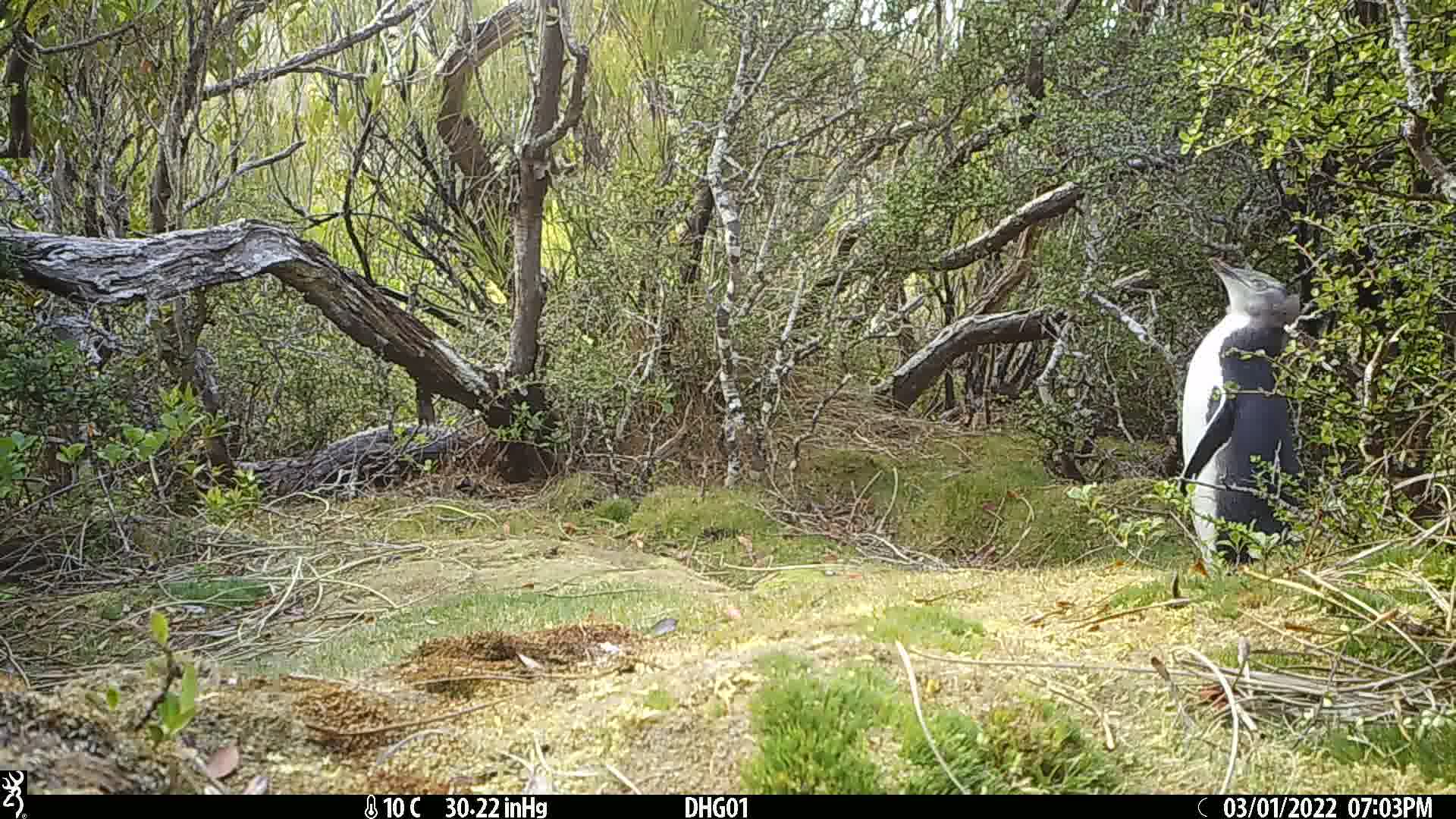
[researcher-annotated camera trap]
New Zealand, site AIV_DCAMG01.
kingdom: Animalia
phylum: Chordata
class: Aves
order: Sphenisciformes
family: Spheniscidae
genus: Megadyptes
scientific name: Megadyptes antipodes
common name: yellow-eyed penguin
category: yellow eyed penguin